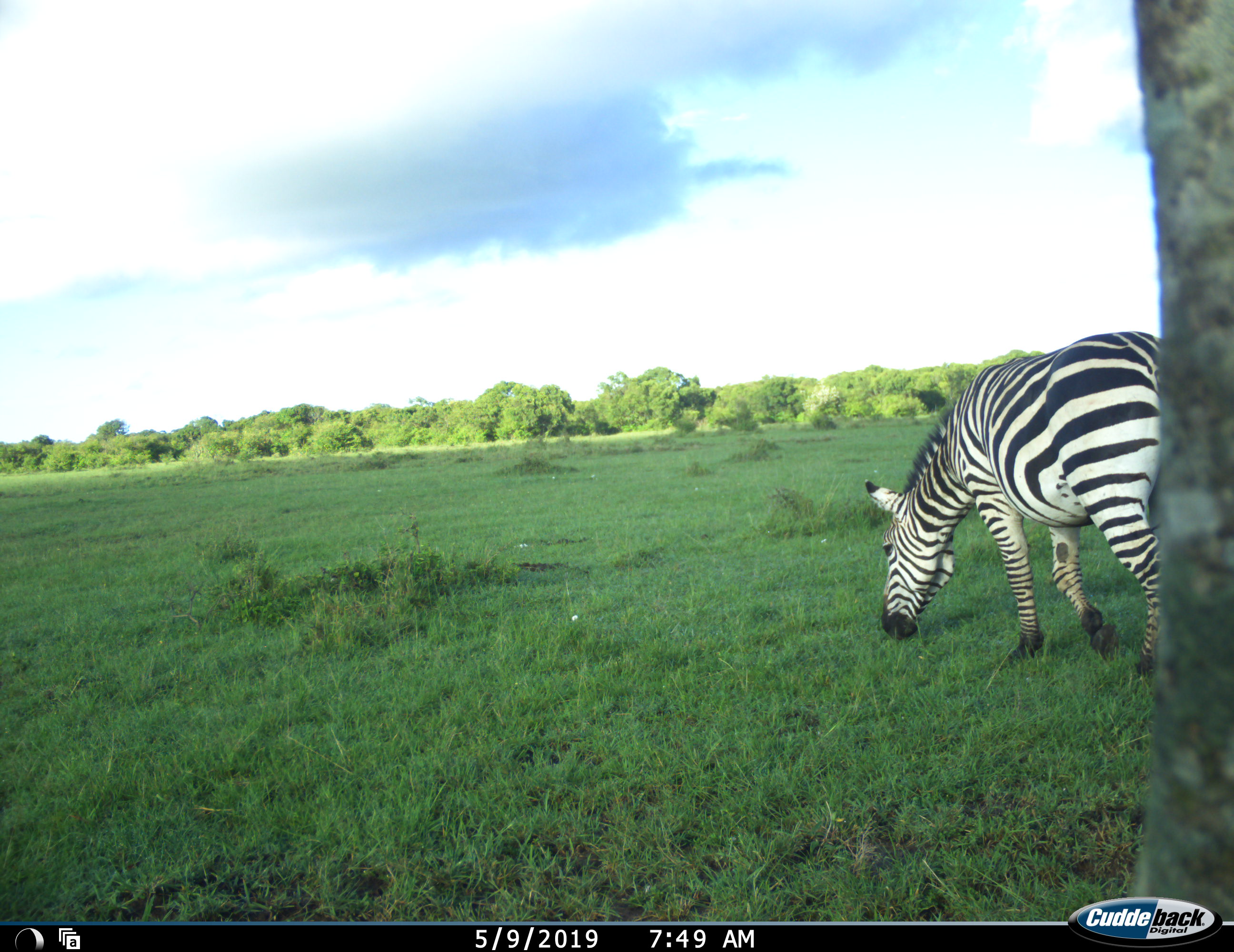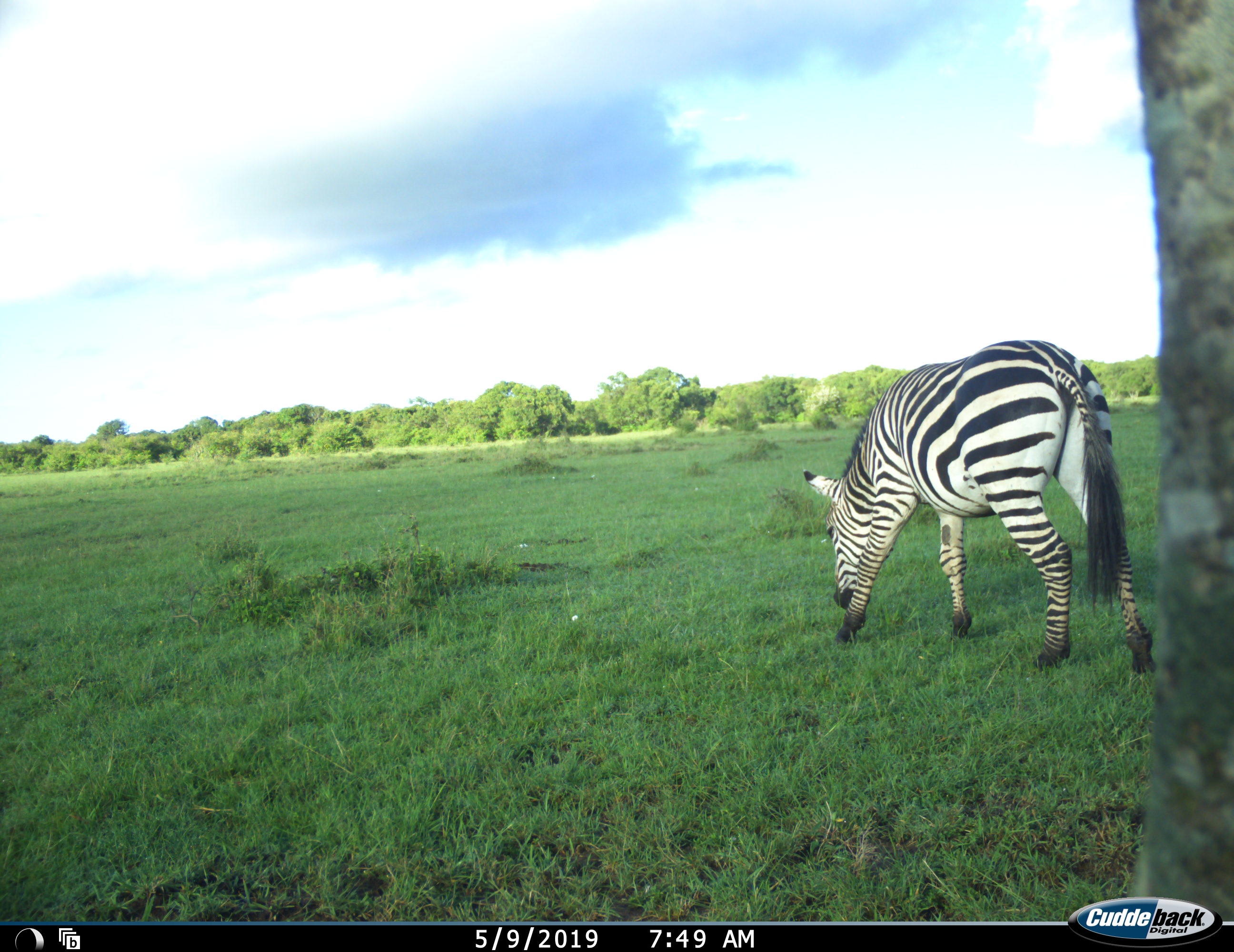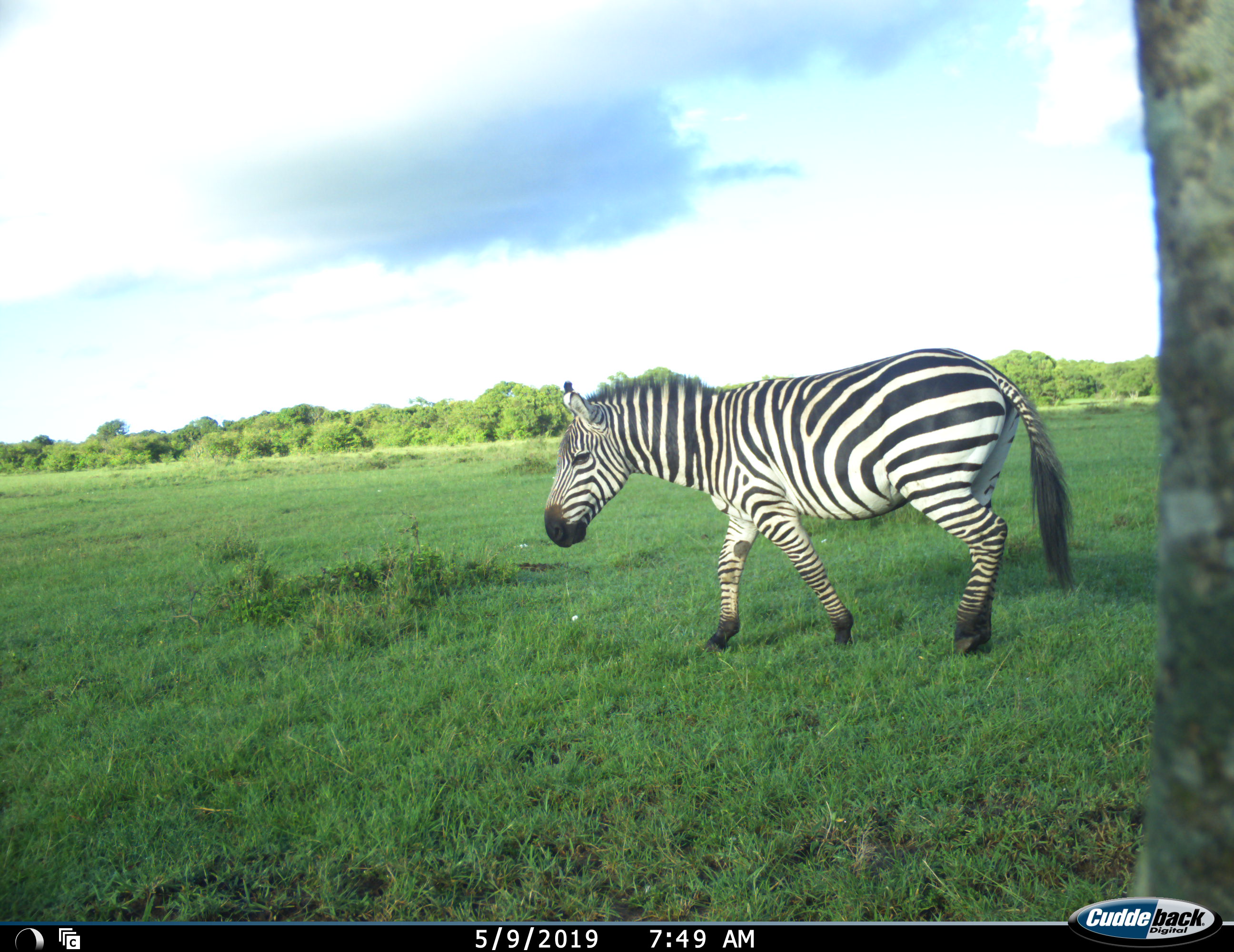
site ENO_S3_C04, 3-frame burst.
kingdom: Animalia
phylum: Chordata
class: Mammalia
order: Perissodactyla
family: Equidae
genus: Equus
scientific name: Equus quagga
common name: plains zebra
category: zebraplains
Zebraplains (plains zebra) (Equus quagga), count 1. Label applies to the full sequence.